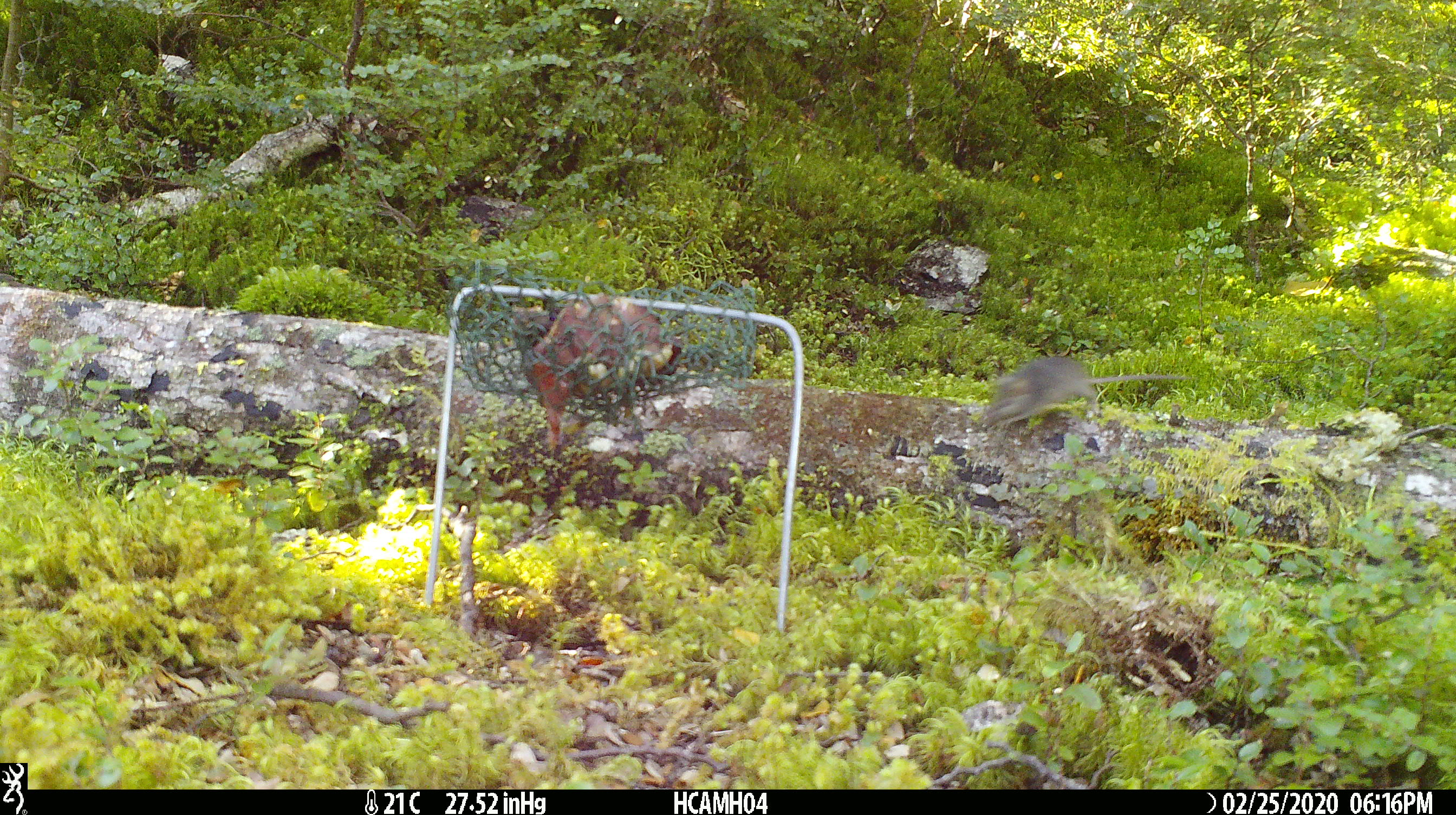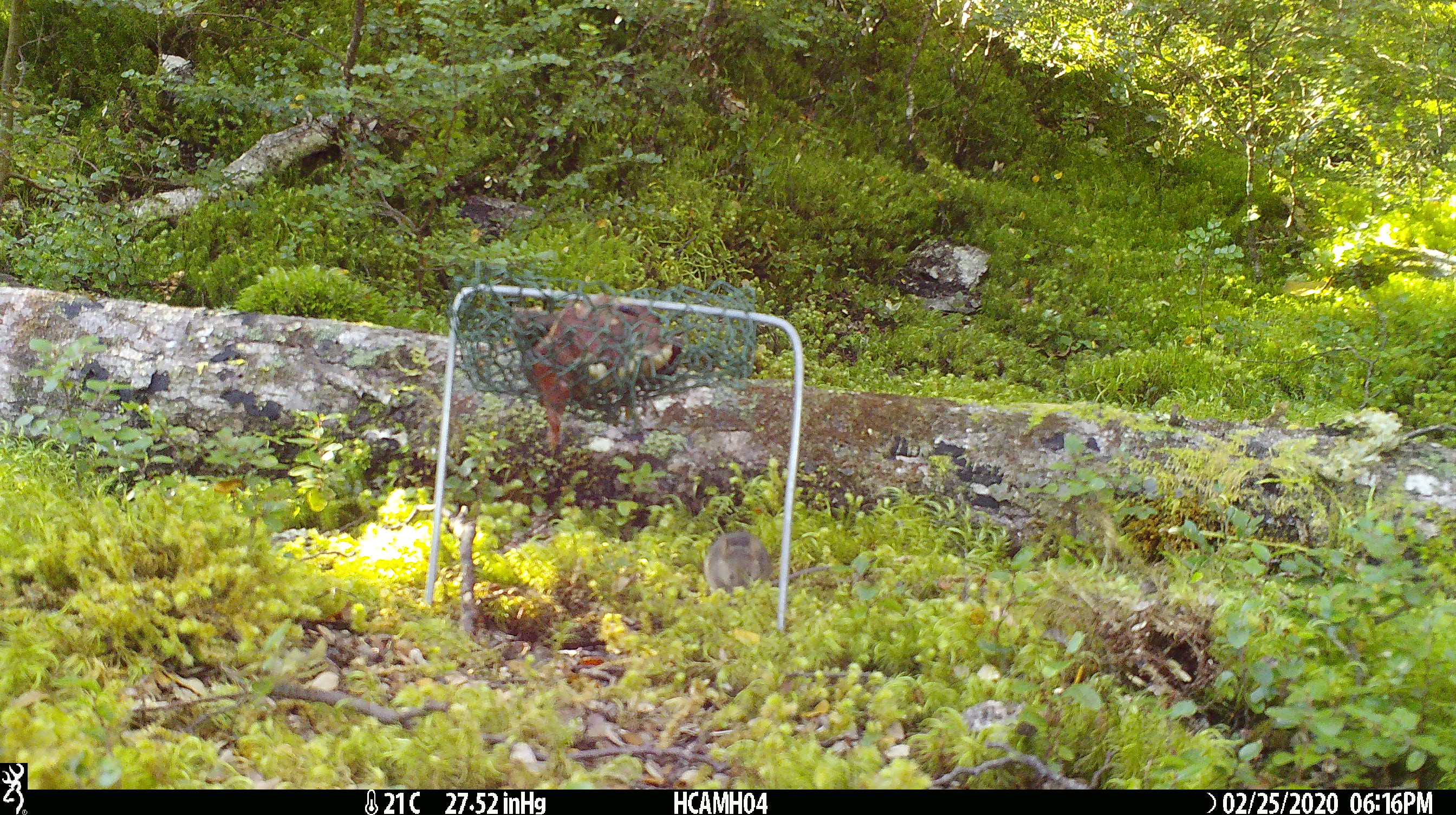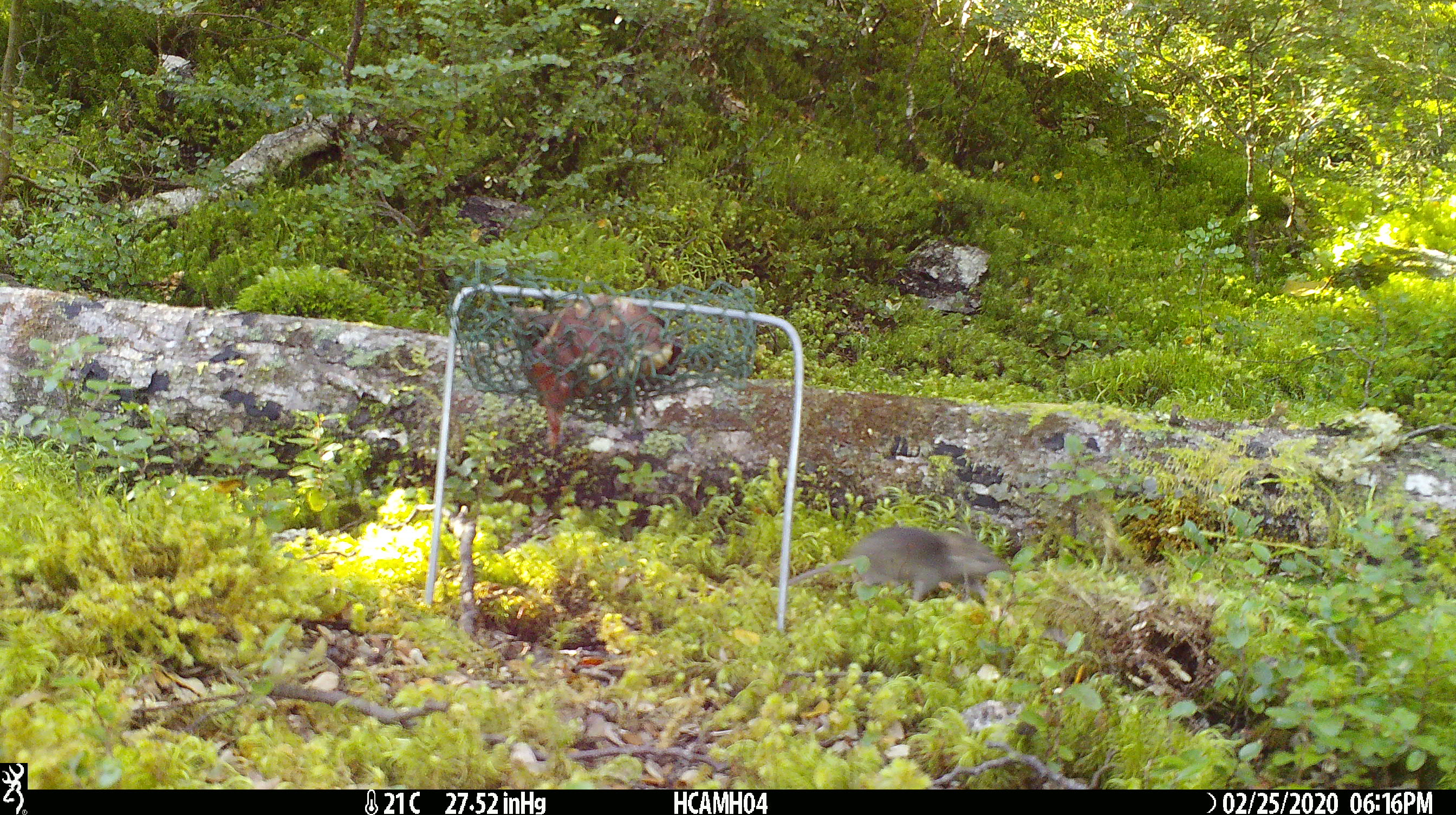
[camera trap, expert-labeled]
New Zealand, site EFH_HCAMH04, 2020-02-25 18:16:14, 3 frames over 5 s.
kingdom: Animalia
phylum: Chordata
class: Mammalia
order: Rodentia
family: Muridae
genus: Mus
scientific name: Mus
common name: mouse